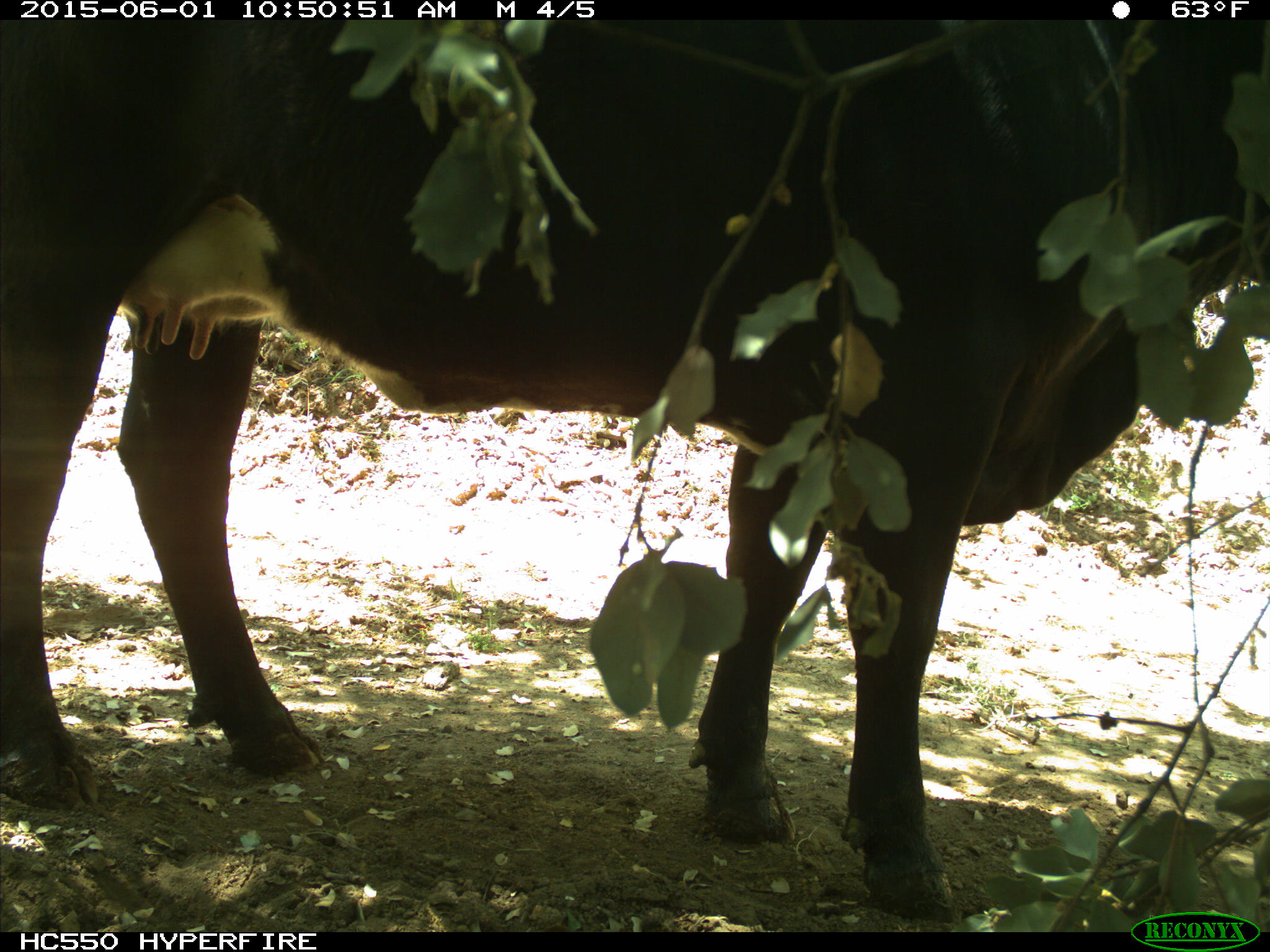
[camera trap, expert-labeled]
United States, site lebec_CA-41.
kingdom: Animalia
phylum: Chordata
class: Mammalia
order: Artiodactyla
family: Bovidae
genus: Bos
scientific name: Bos taurus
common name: domestic cow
Bos taurus (domestic cow).